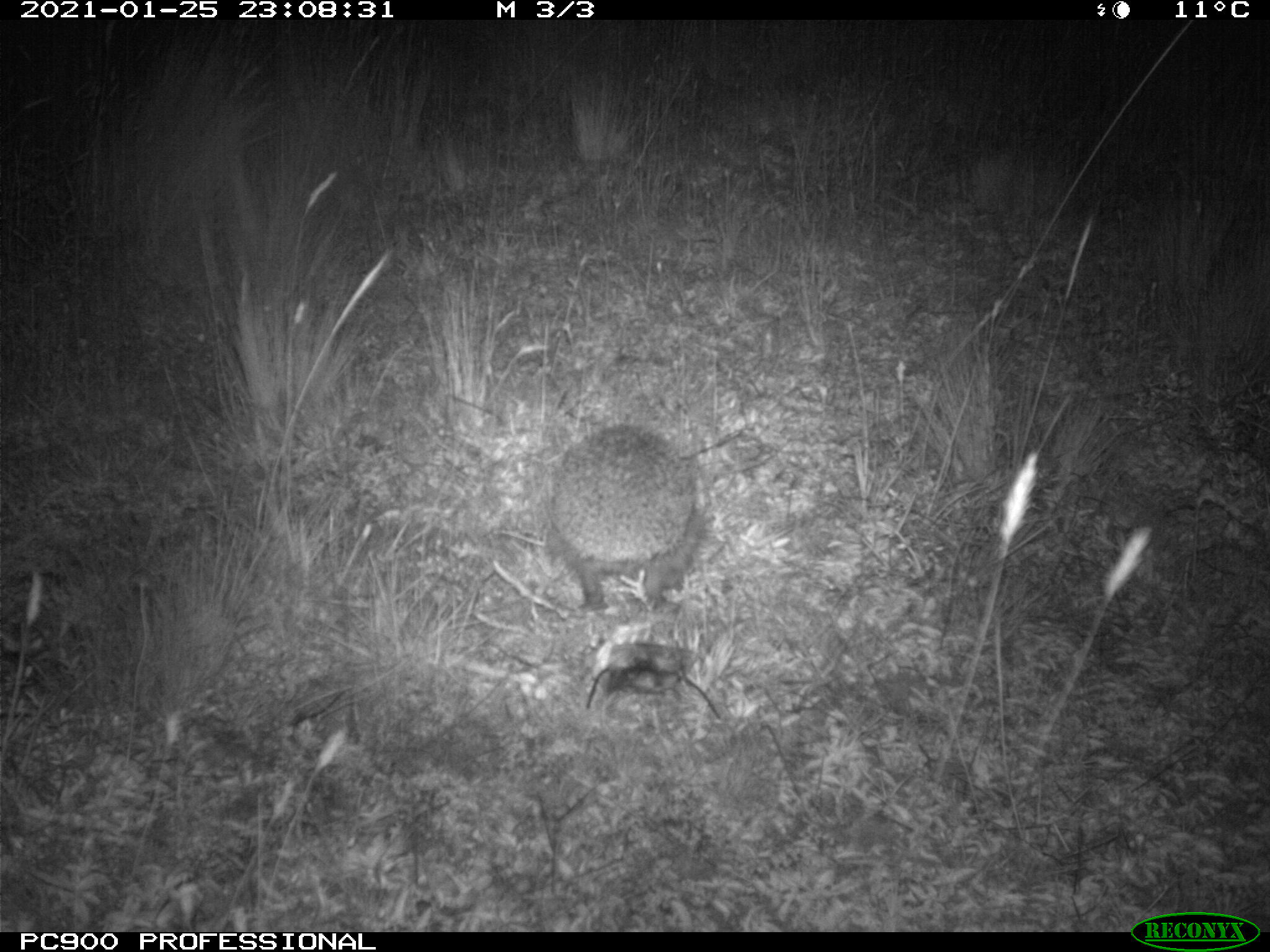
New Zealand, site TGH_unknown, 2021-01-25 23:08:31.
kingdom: Animalia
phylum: Chordata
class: Mammalia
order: Eulipotyphla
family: Erinaceidae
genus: Erinaceus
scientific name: Erinaceus europaeus europaeus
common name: european hedgehog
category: hedgehog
Hedgehog (european hedgehog) (Erinaceus europaeus europaeus).